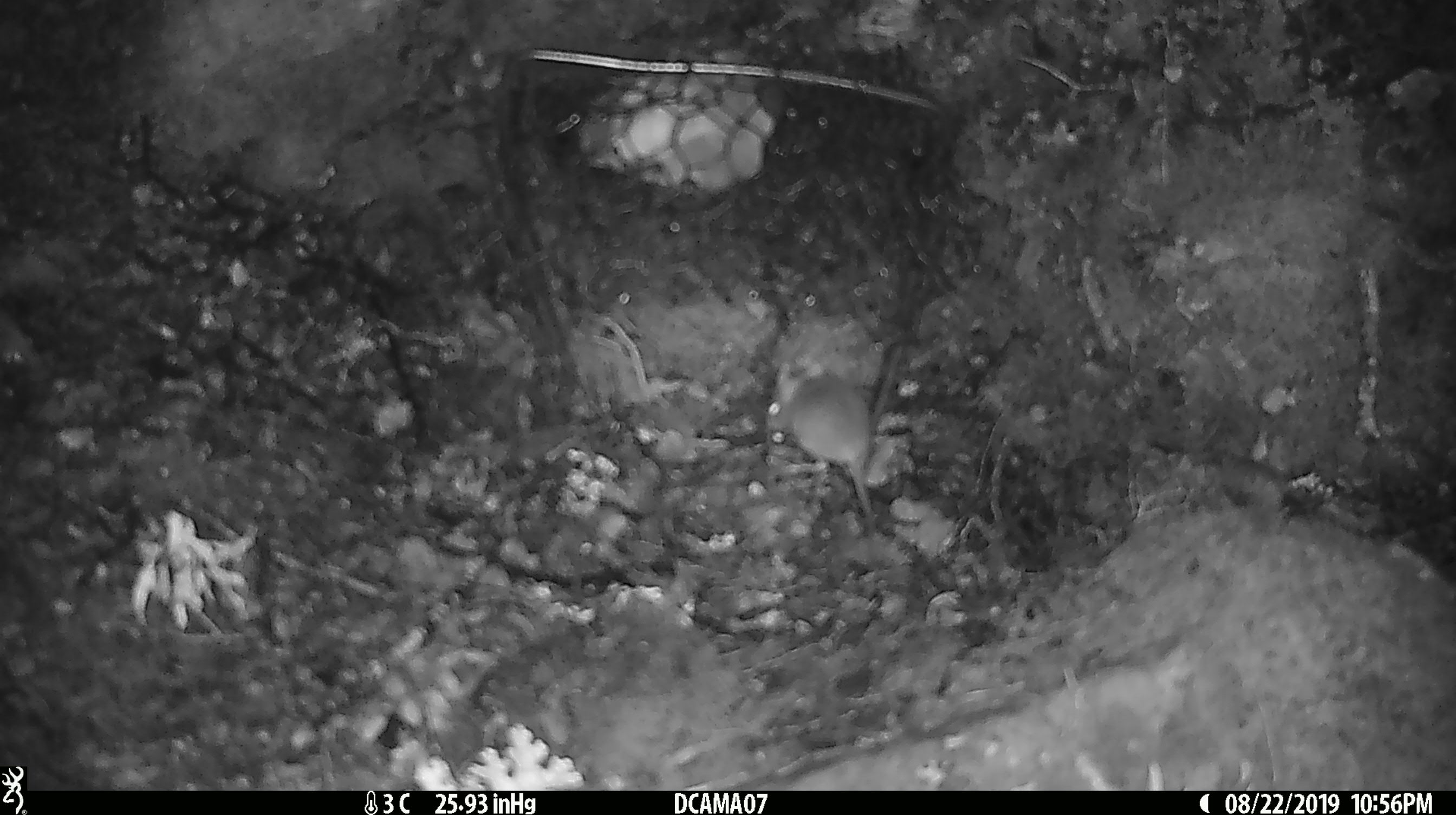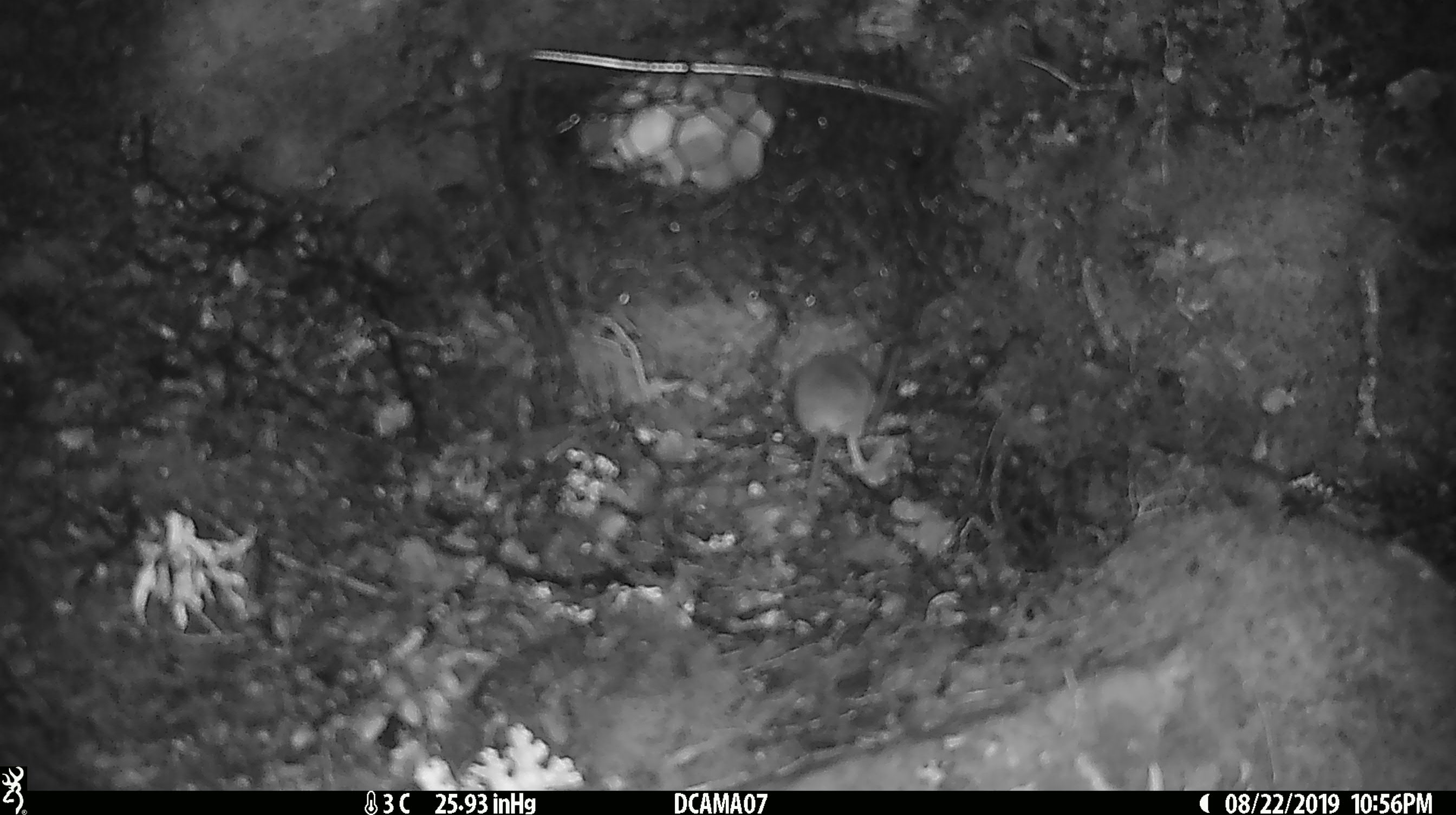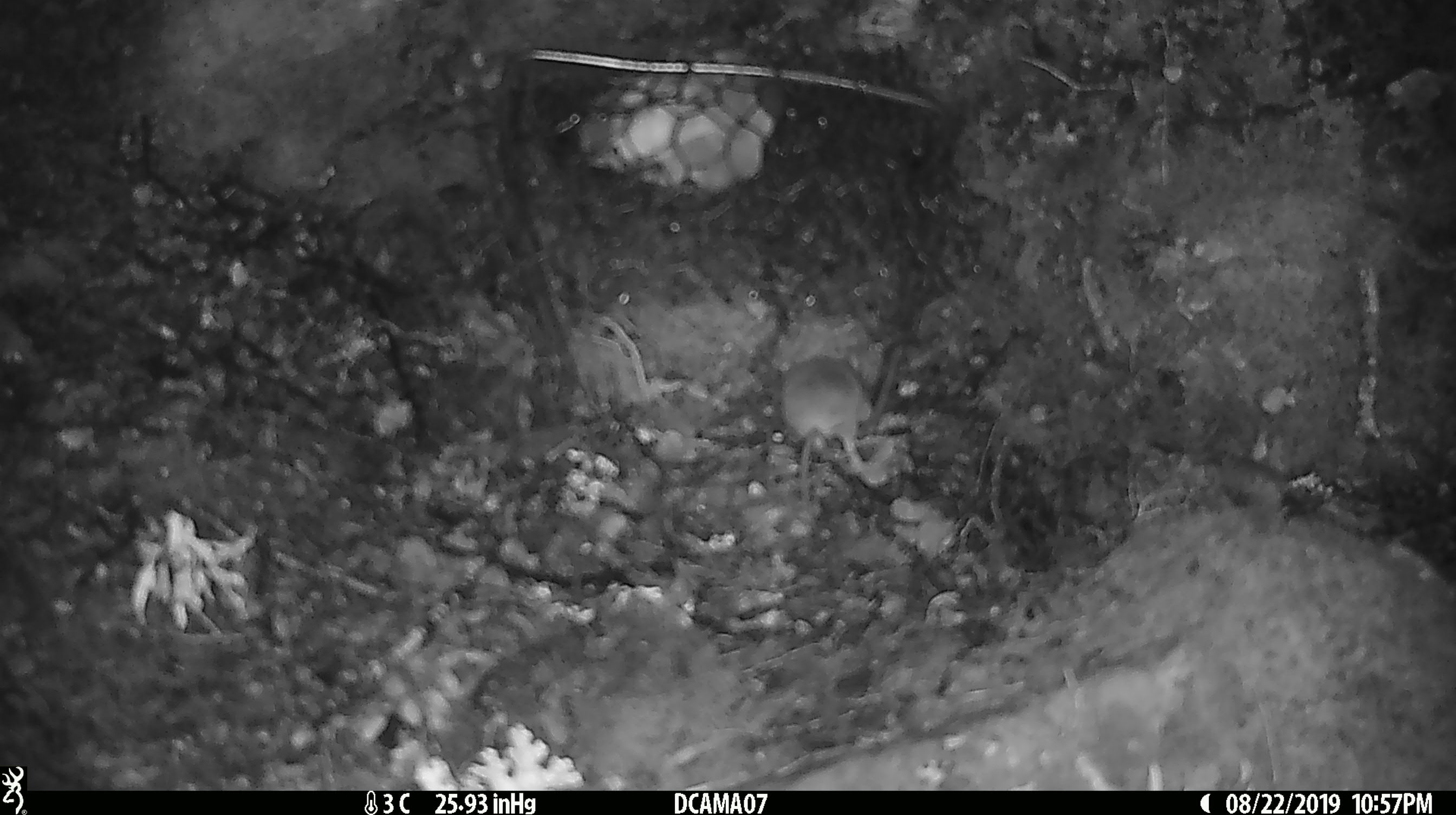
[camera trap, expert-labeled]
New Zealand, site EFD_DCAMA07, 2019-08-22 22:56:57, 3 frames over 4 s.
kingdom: Animalia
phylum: Chordata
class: Mammalia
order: Rodentia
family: Muridae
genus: Mus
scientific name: Mus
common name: mouse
Mouse (Mus).